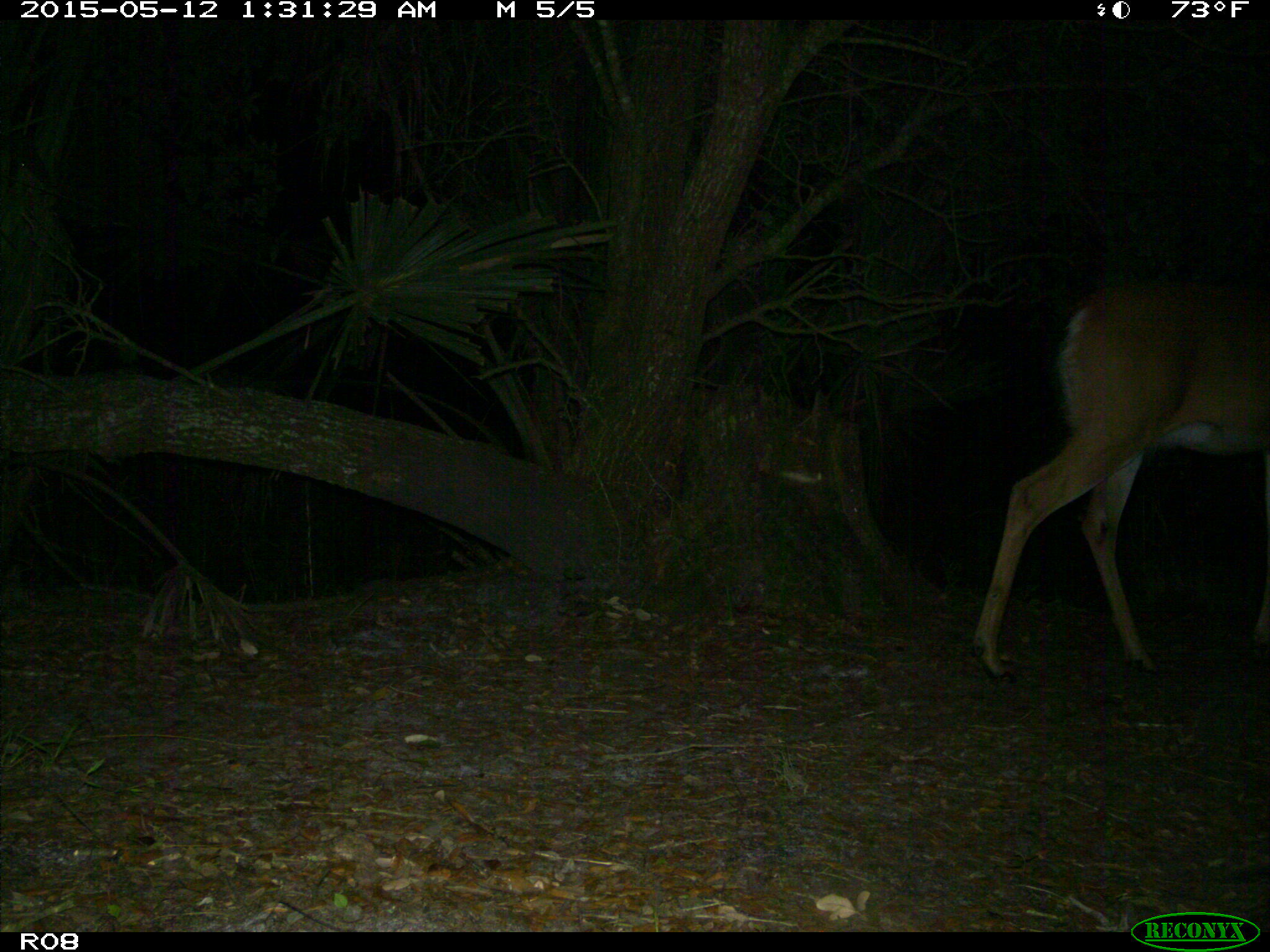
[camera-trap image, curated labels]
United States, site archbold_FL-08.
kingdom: Animalia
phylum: Chordata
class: Mammalia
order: Artiodactyla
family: Cervidae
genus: Odocoileus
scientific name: Odocoileus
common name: deer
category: unidentified deer